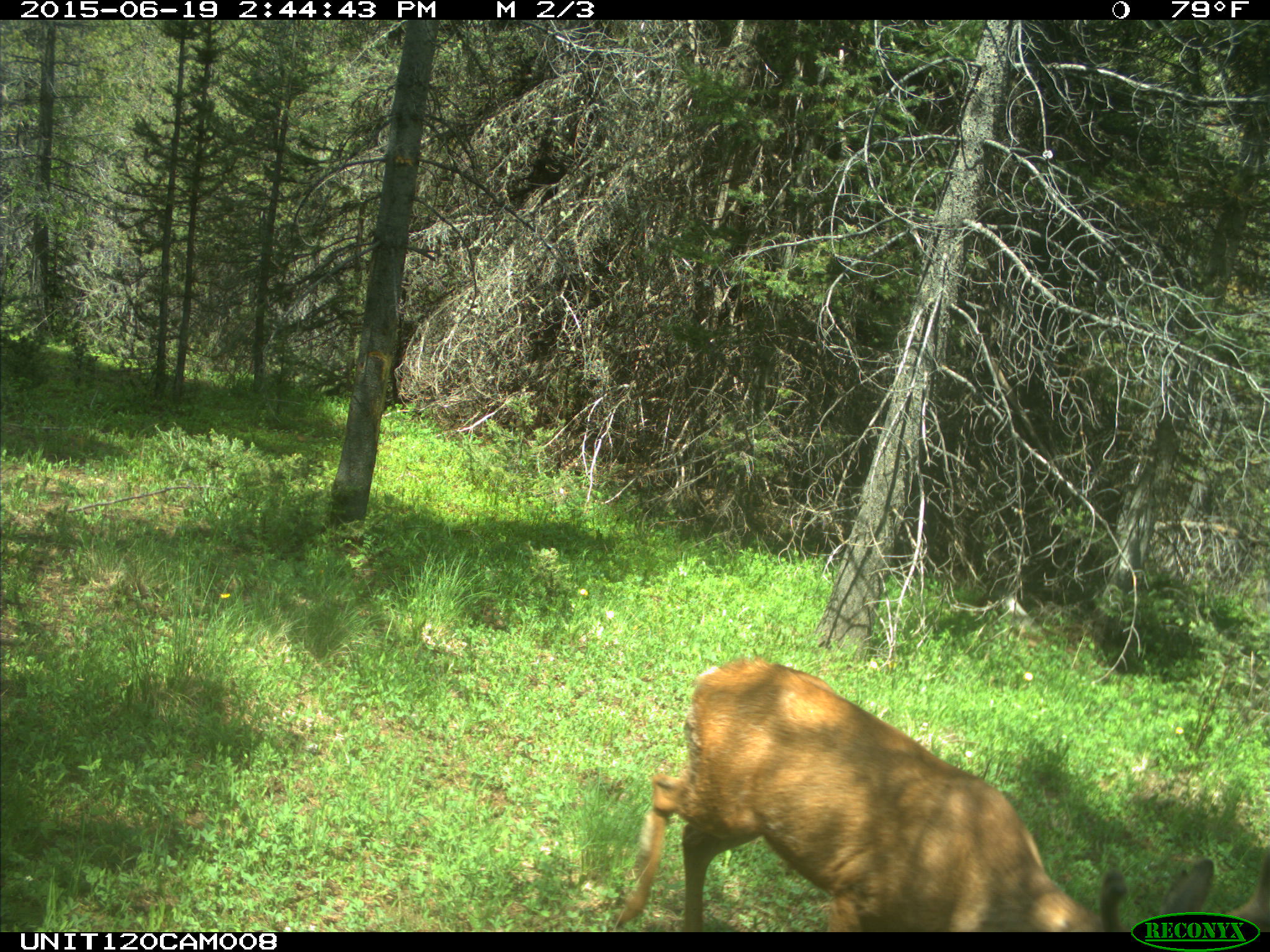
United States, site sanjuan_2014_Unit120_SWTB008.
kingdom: Animalia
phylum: Chordata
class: Mammalia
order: Artiodactyla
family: Cervidae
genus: Odocoileus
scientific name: Odocoileus hemionus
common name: mule deer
Odocoileus hemionus (mule deer).